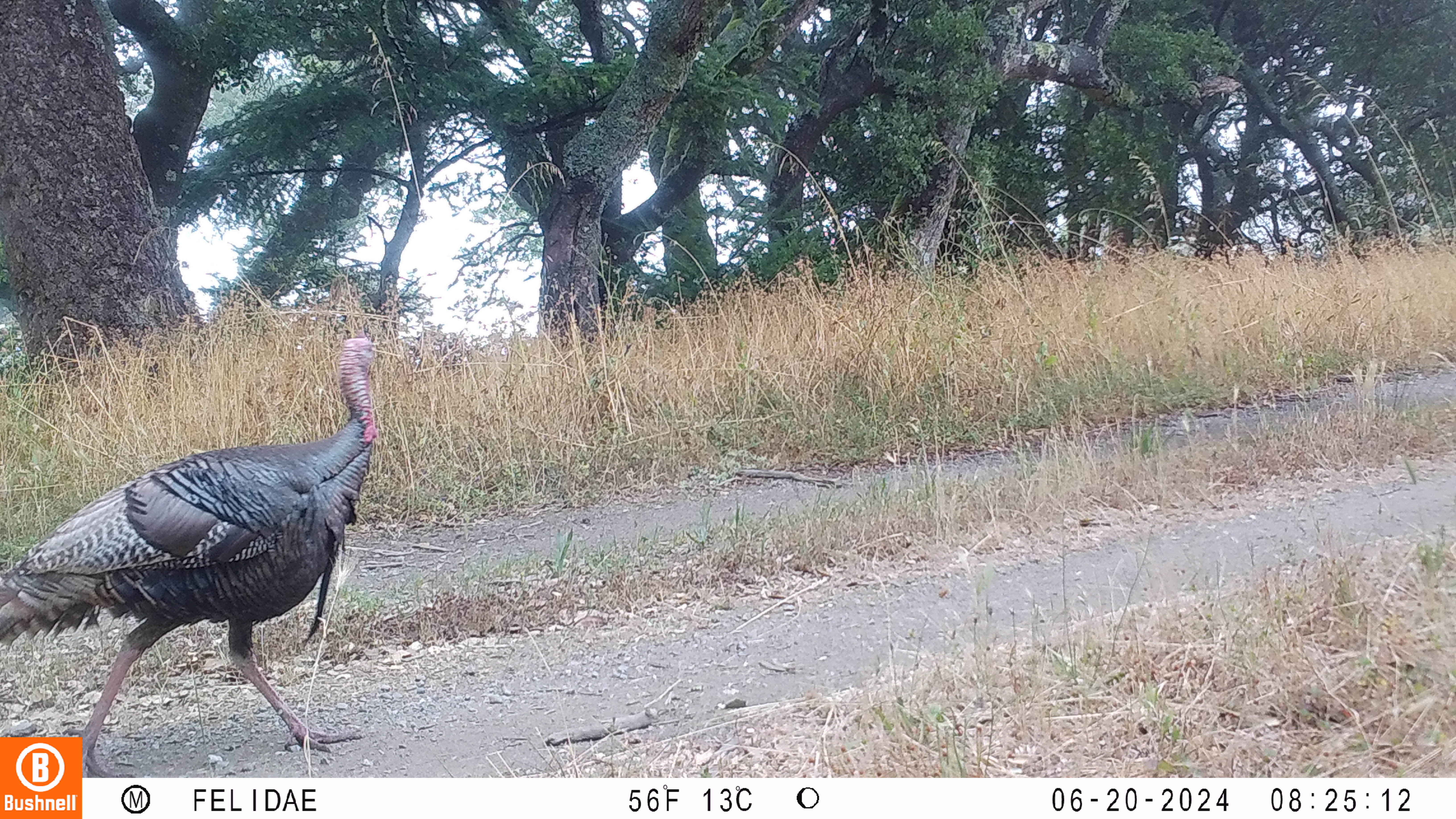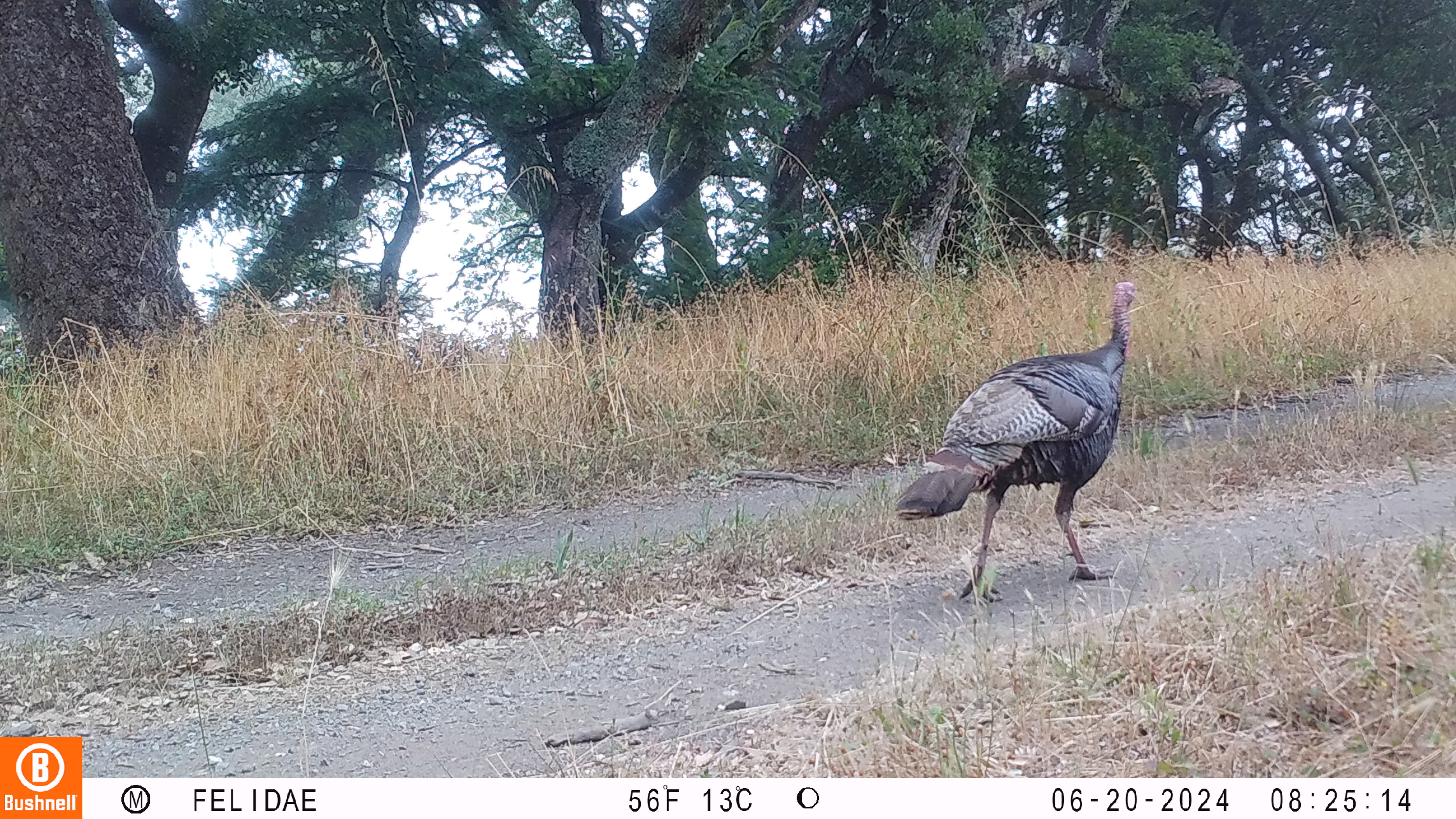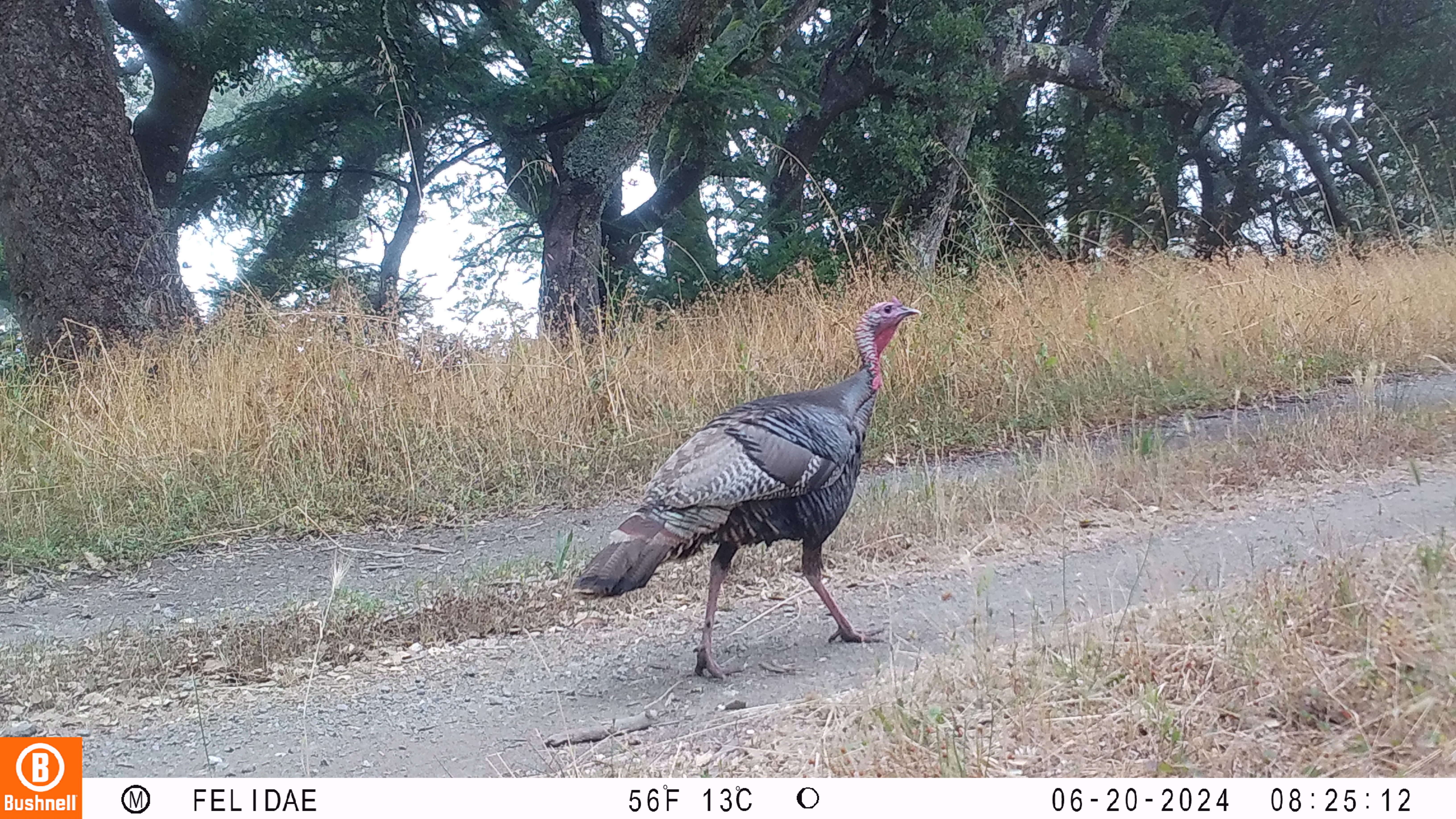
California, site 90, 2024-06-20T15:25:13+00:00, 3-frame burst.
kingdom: Animalia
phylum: Chordata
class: Aves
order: Galliformes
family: Phasianidae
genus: Meleagris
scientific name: Meleagris gallopavo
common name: turkey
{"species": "turkey (Meleagris gallopavo)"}